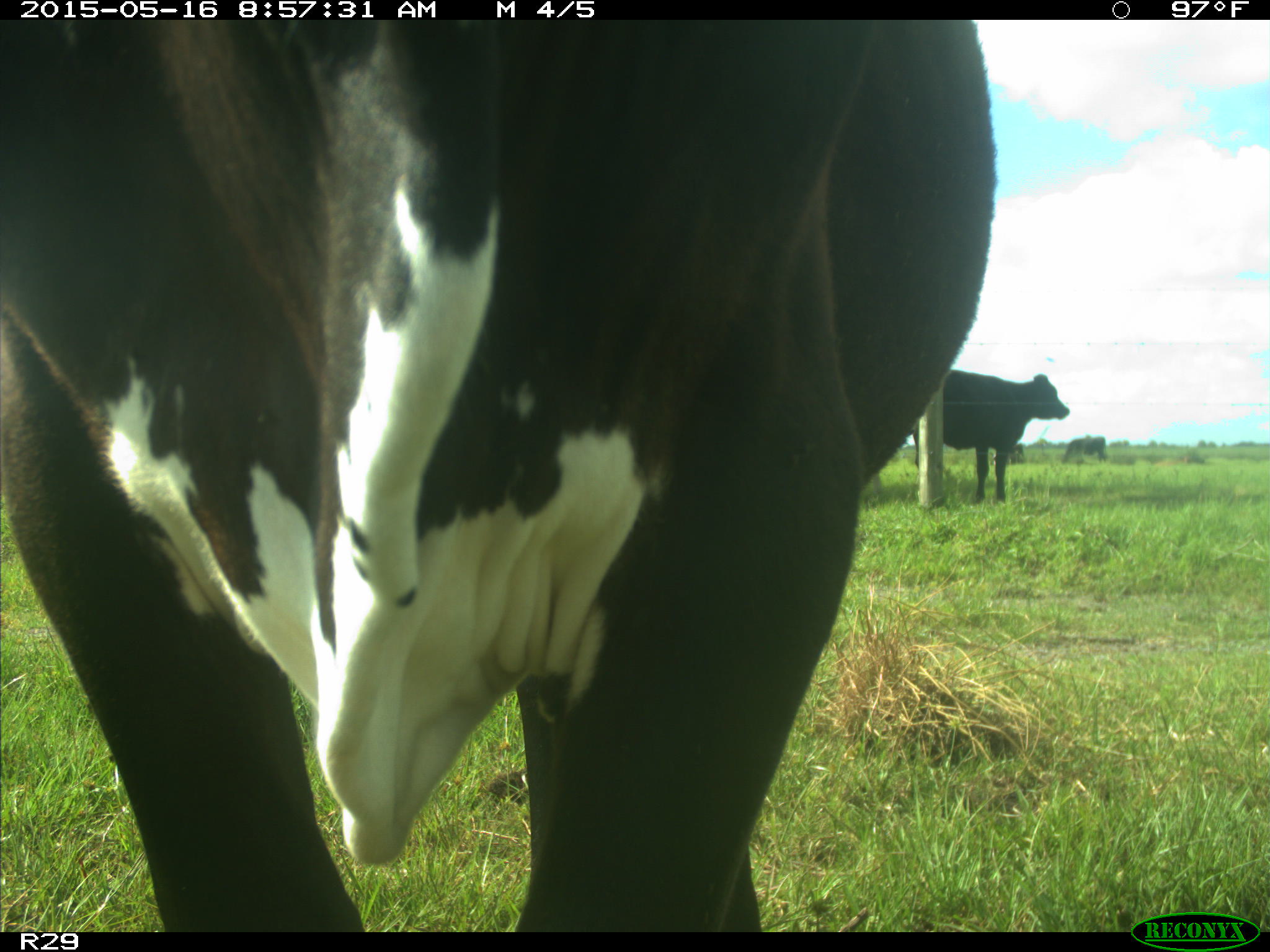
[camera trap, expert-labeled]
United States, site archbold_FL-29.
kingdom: Animalia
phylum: Chordata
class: Mammalia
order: Artiodactyla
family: Bovidae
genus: Bos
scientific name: Bos taurus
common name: domestic cow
Bos taurus (domestic cow).